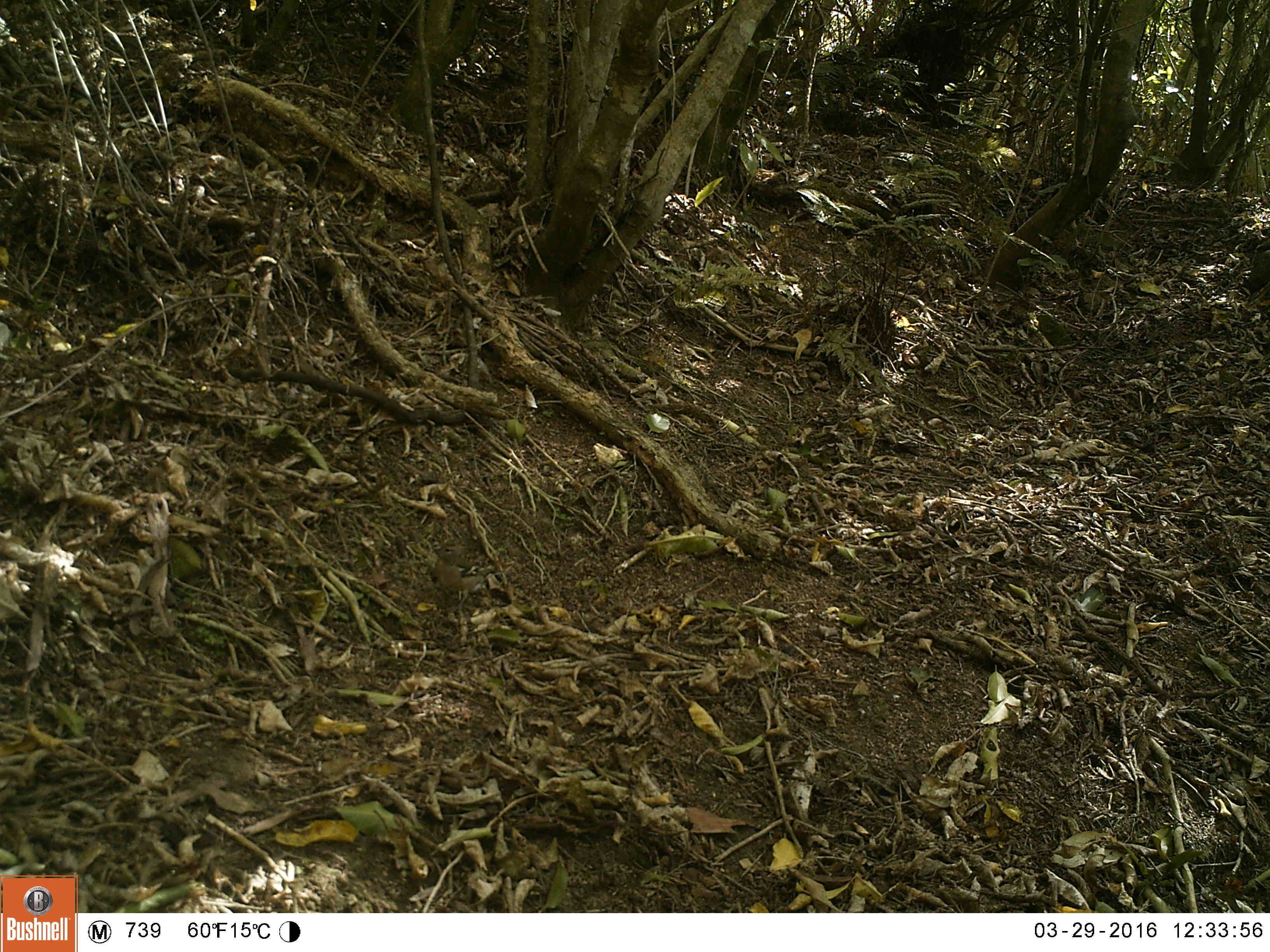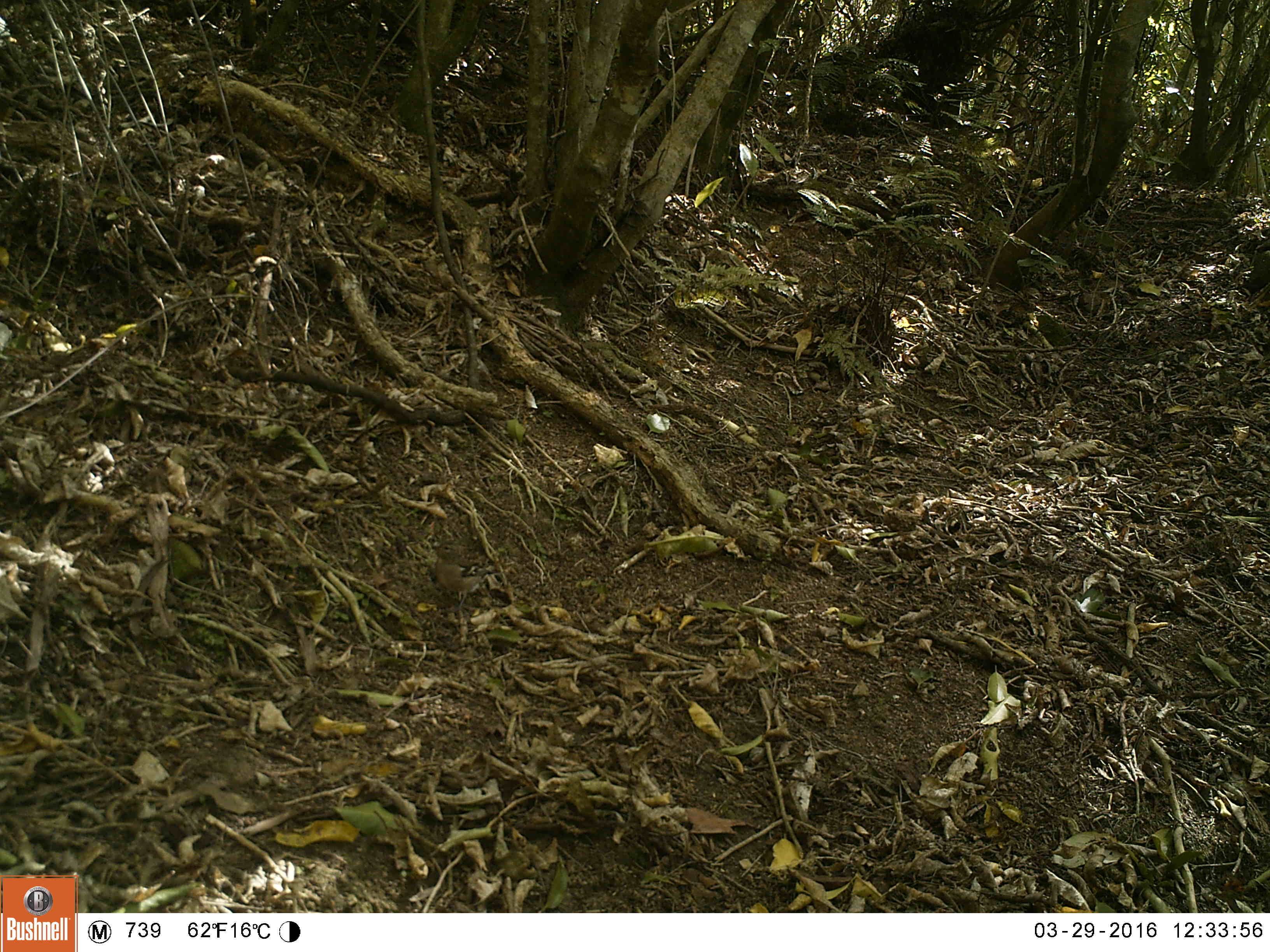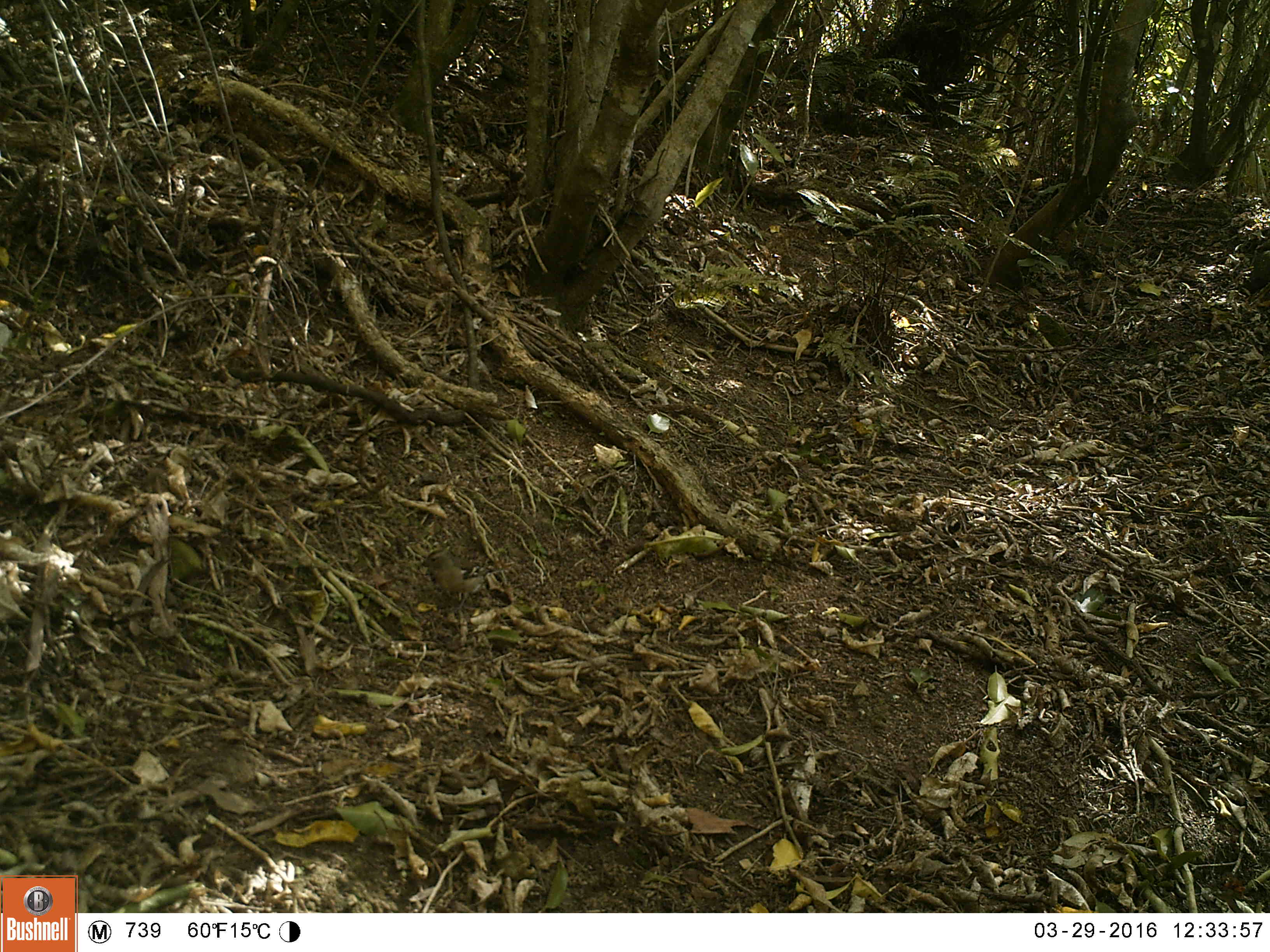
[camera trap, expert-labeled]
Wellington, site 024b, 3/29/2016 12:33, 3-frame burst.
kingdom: Animalia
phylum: Chordata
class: Aves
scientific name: Aves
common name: bird